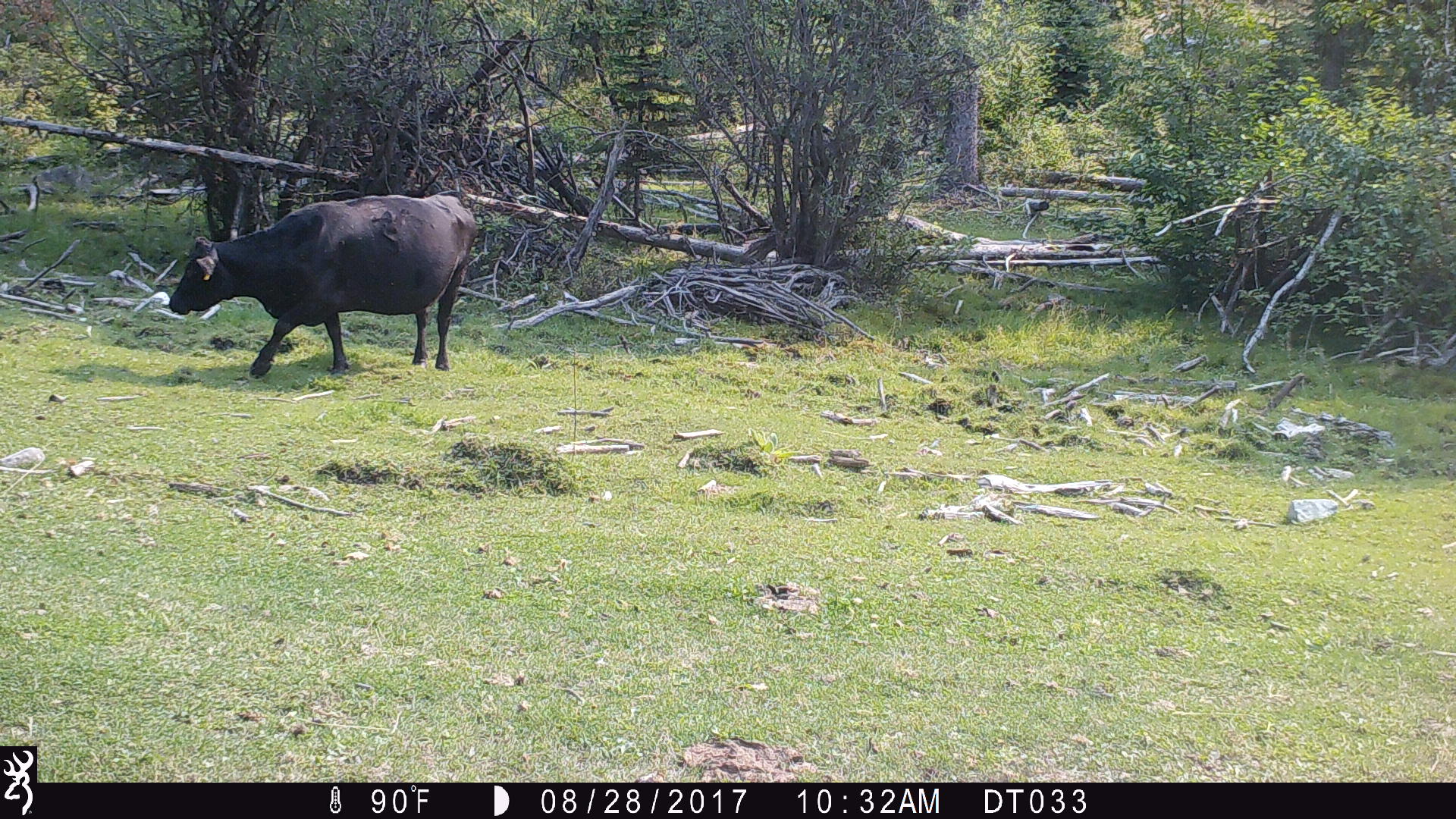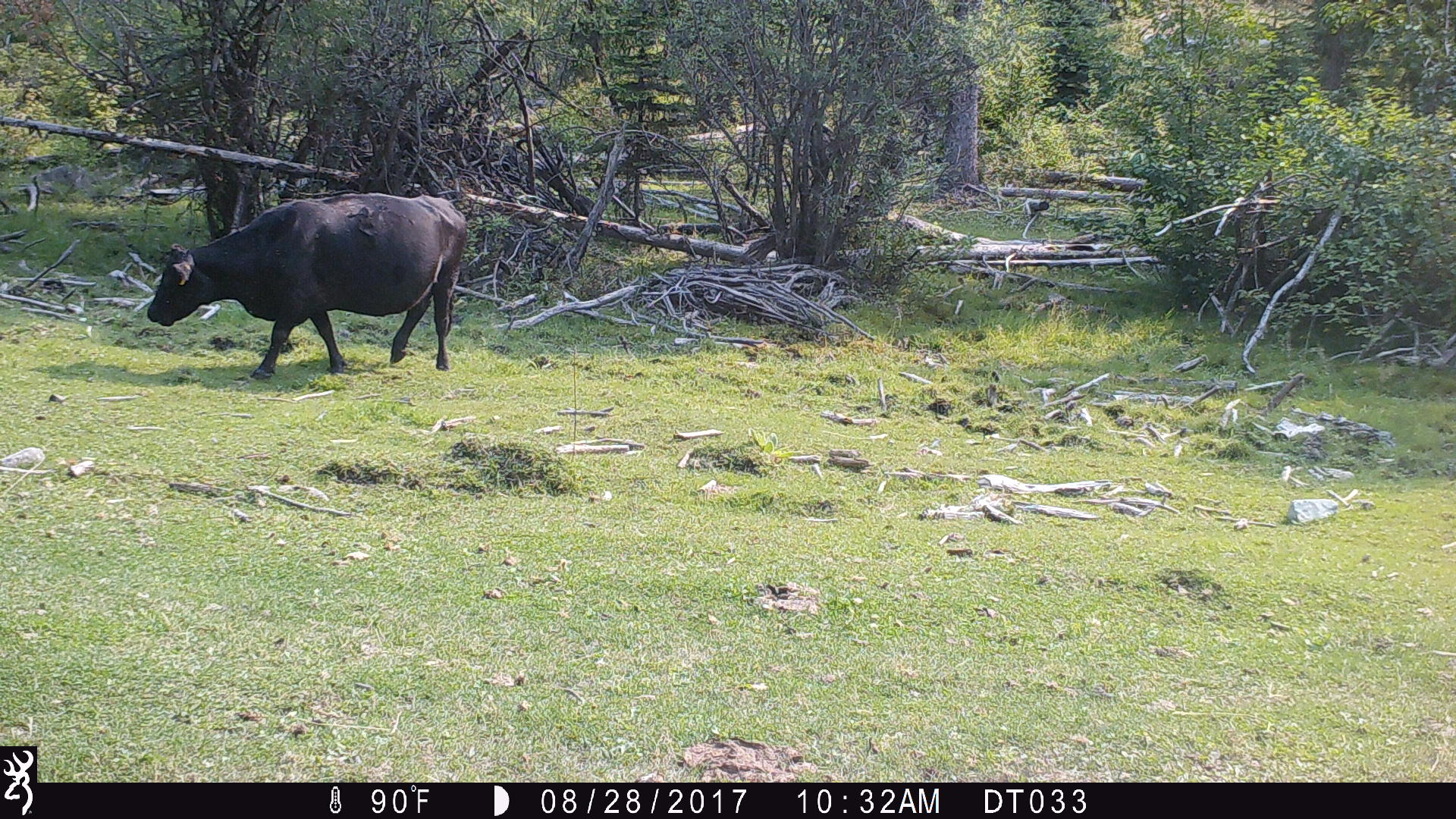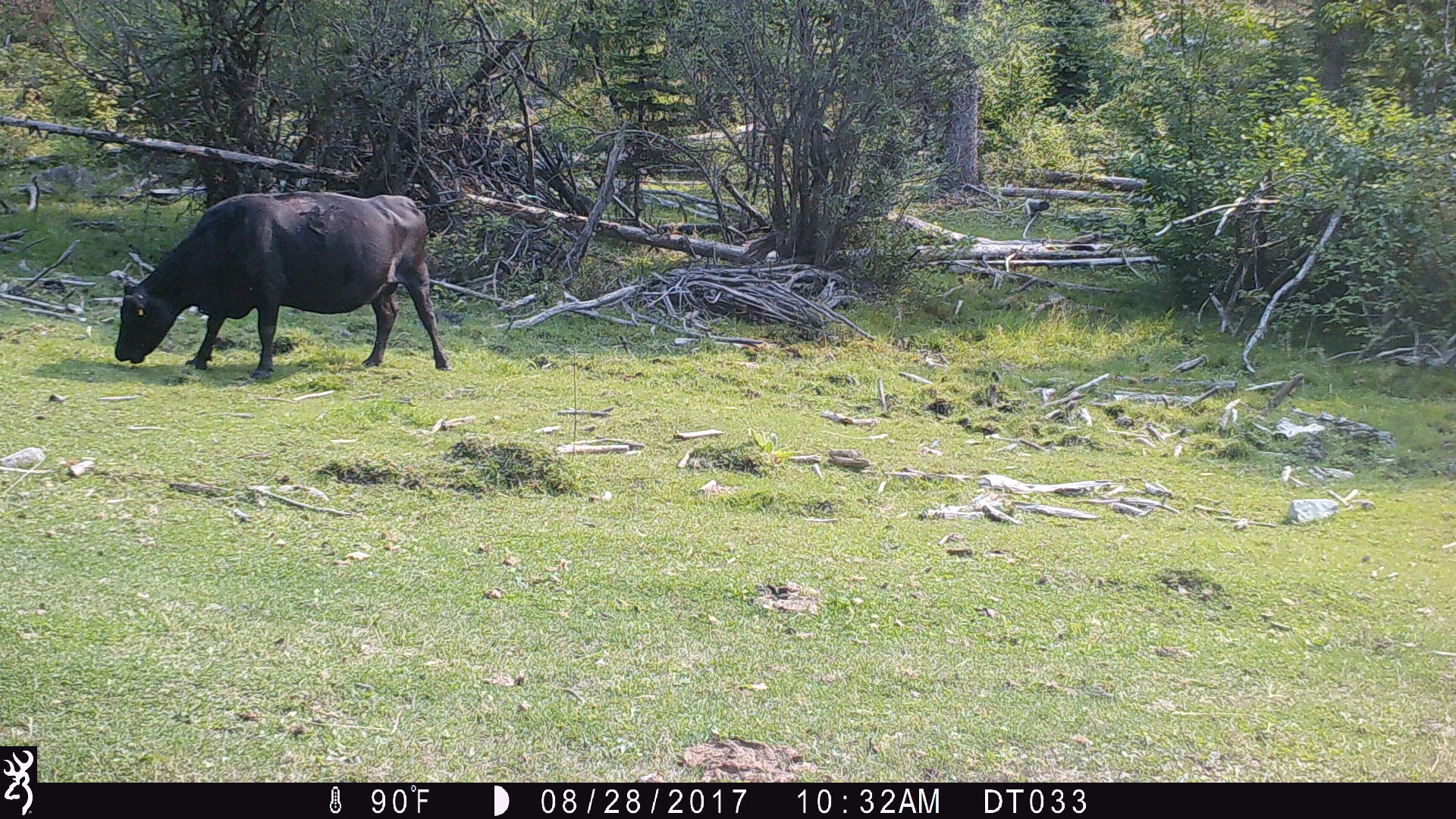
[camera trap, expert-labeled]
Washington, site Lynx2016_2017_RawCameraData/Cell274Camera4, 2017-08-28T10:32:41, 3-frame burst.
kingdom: Animalia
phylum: Chordata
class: Mammalia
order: Artiodactyla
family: Bovidae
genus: Bos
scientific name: Bos taurus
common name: domestic cattle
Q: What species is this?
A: Domestic cattle (Bos taurus).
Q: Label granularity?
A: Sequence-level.